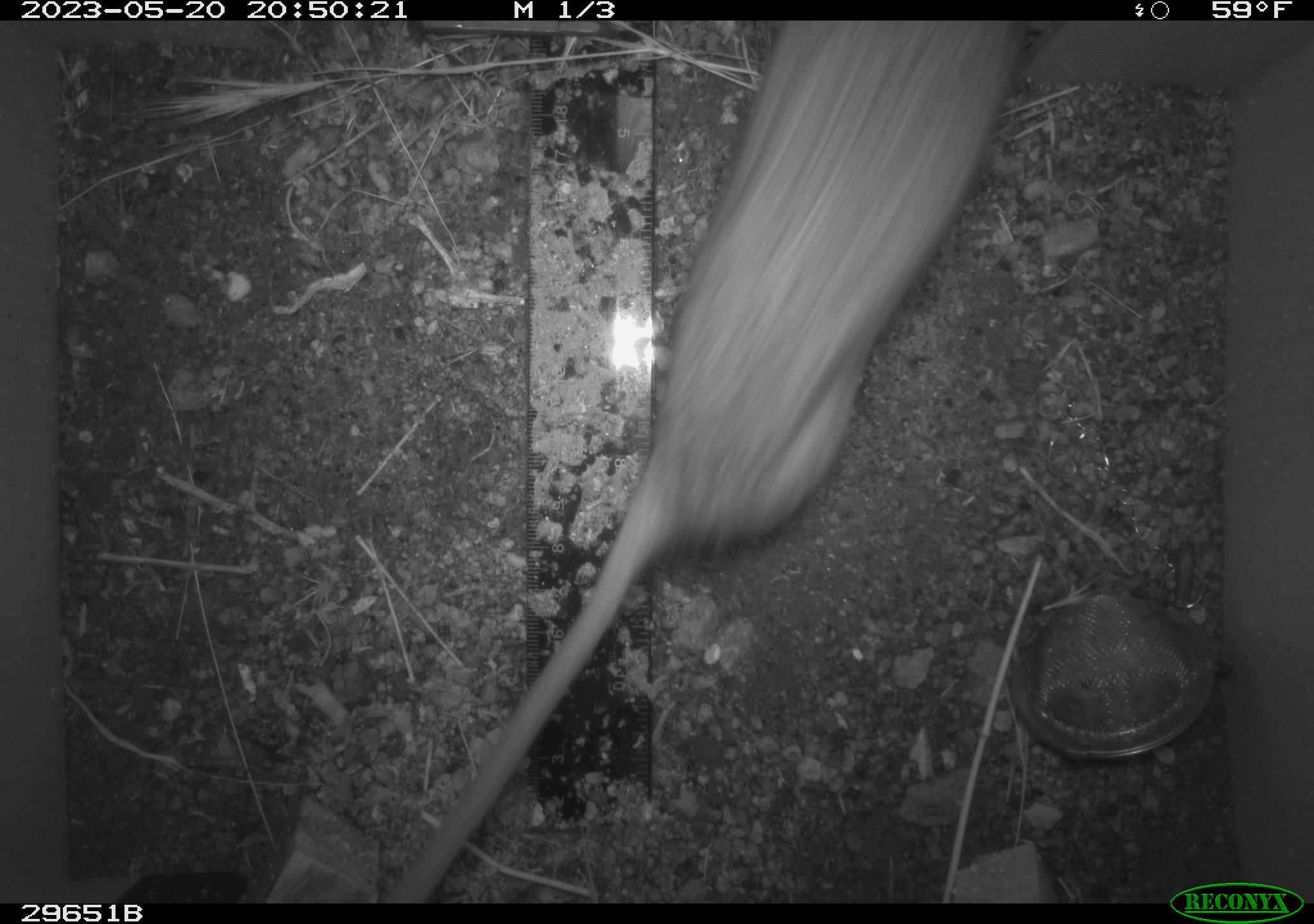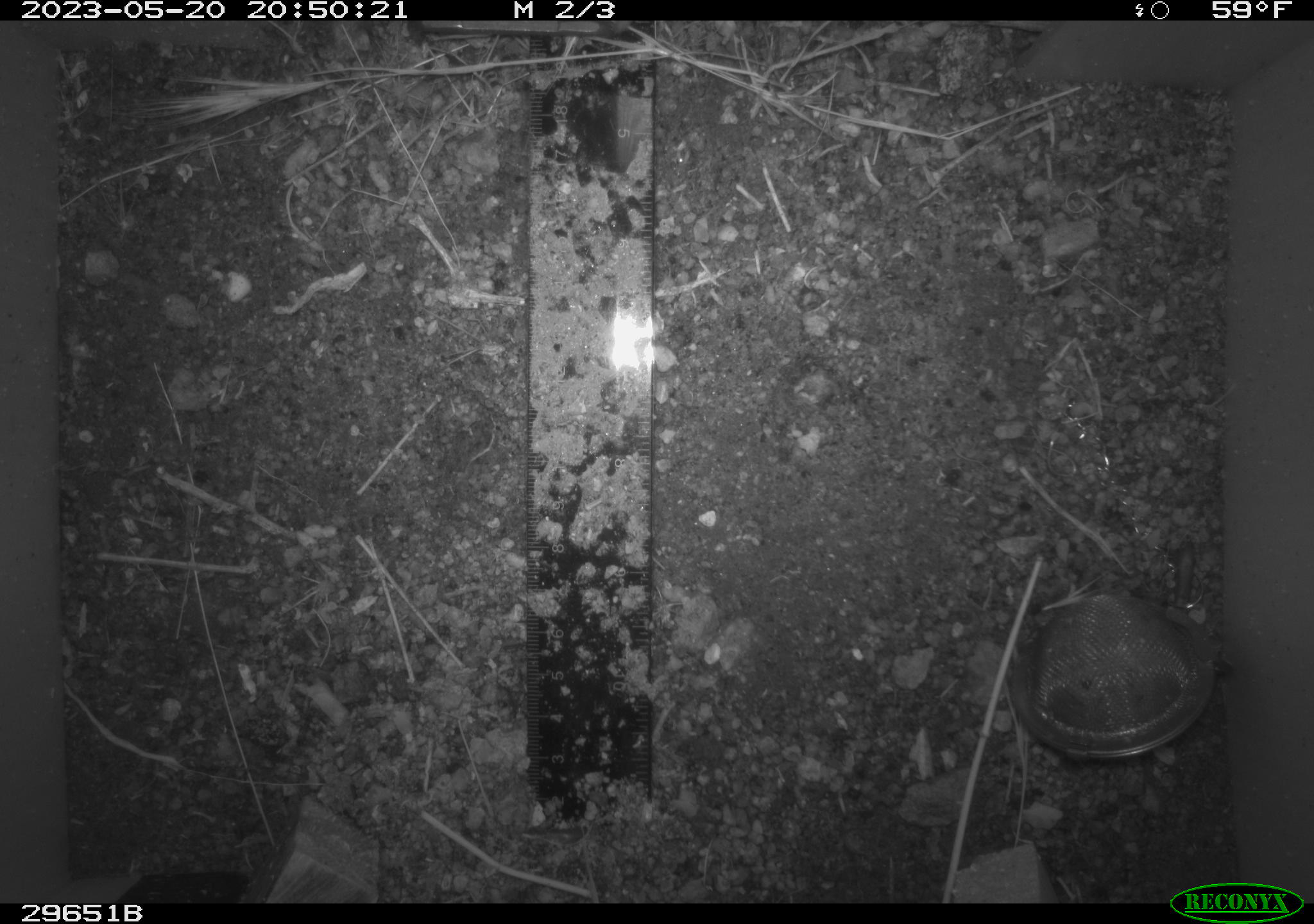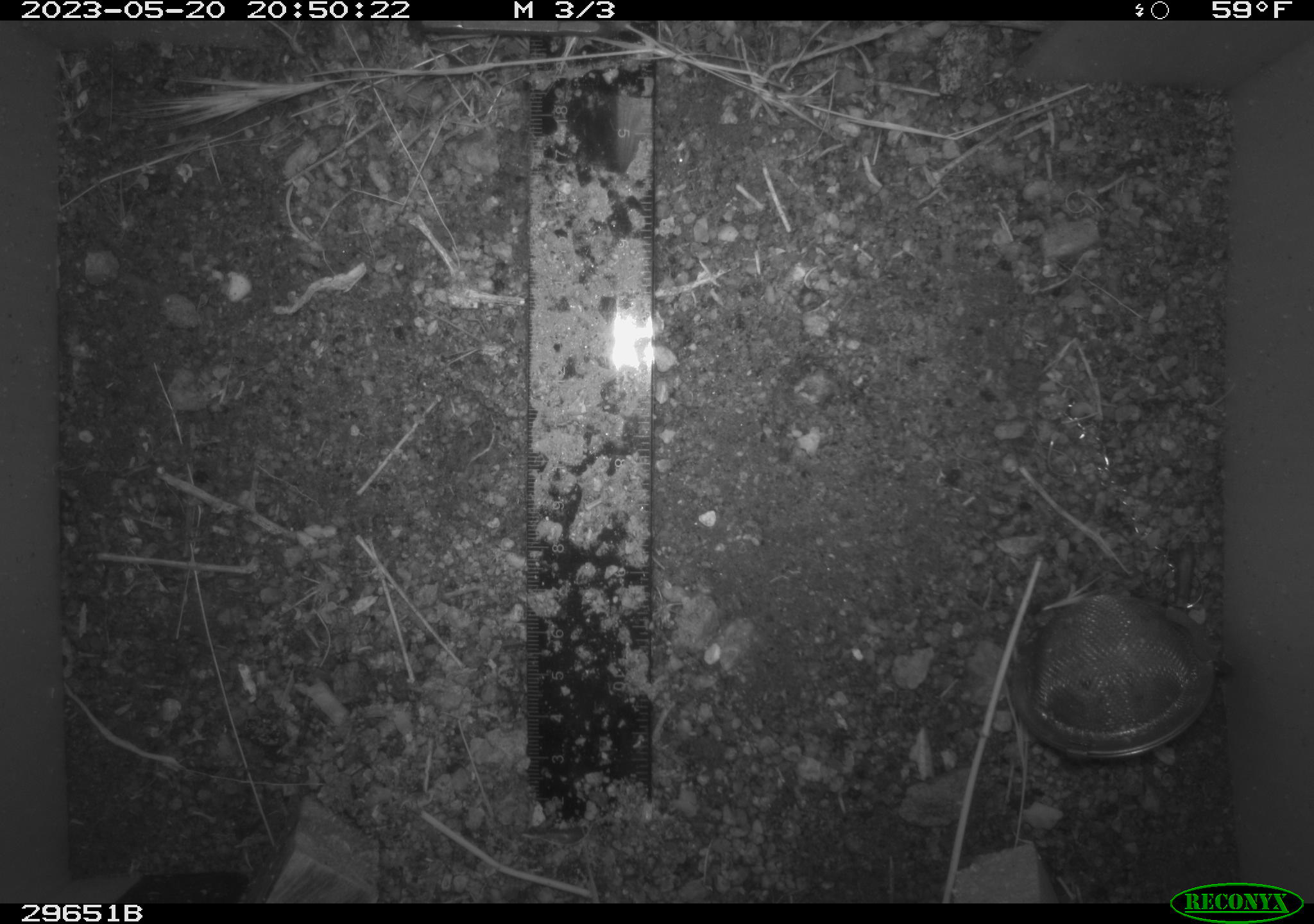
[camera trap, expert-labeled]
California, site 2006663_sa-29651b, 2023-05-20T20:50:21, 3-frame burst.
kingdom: Animalia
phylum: Chordata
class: Mammalia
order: Rodentia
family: Cricetidae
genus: Neotoma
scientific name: Neotoma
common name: pack rat or woodrat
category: neotoma species